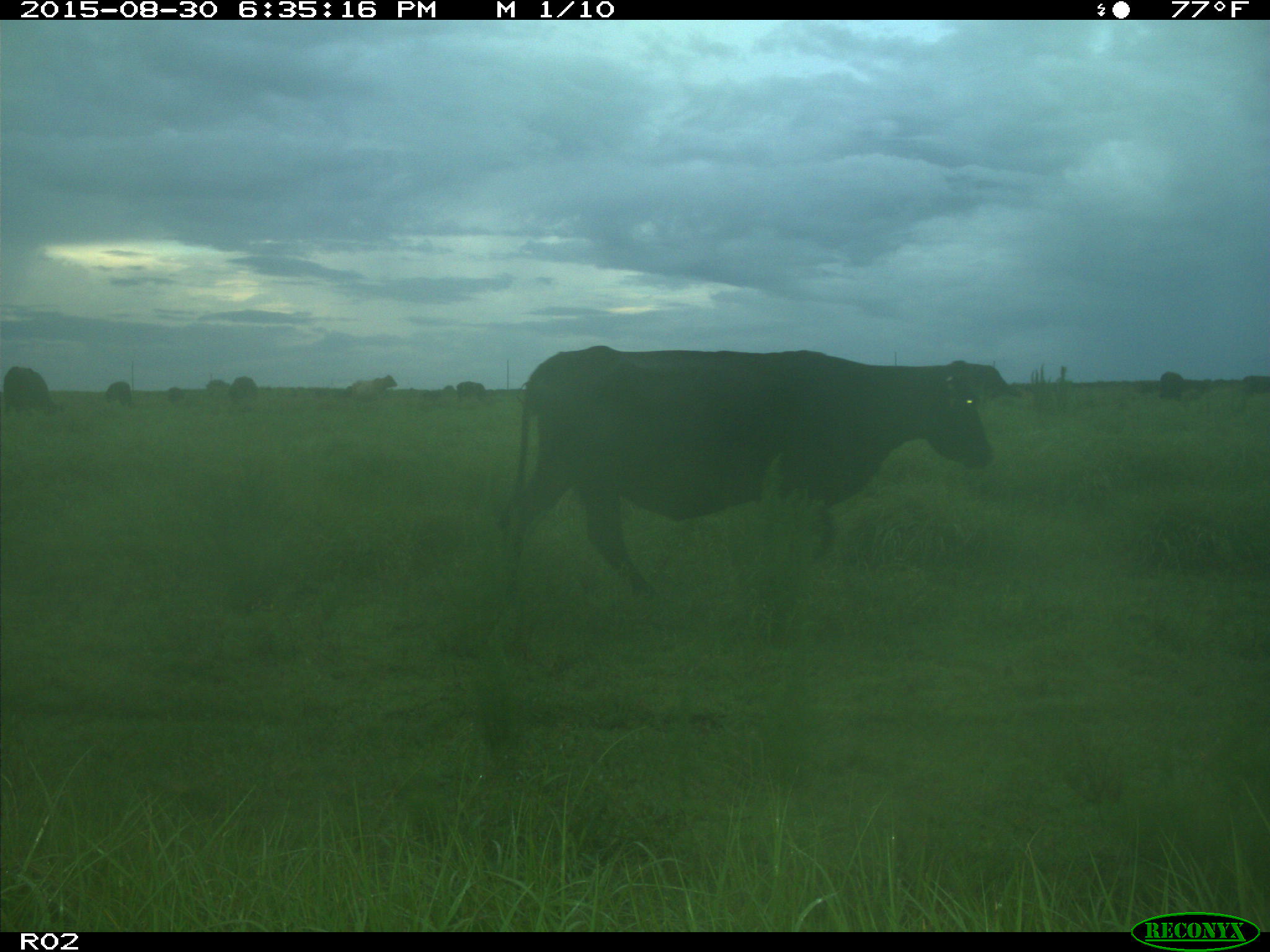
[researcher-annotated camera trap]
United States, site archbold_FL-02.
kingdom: Animalia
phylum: Chordata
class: Mammalia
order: Artiodactyla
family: Bovidae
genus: Bos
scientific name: Bos taurus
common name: domestic cow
Bos taurus (domestic cow).